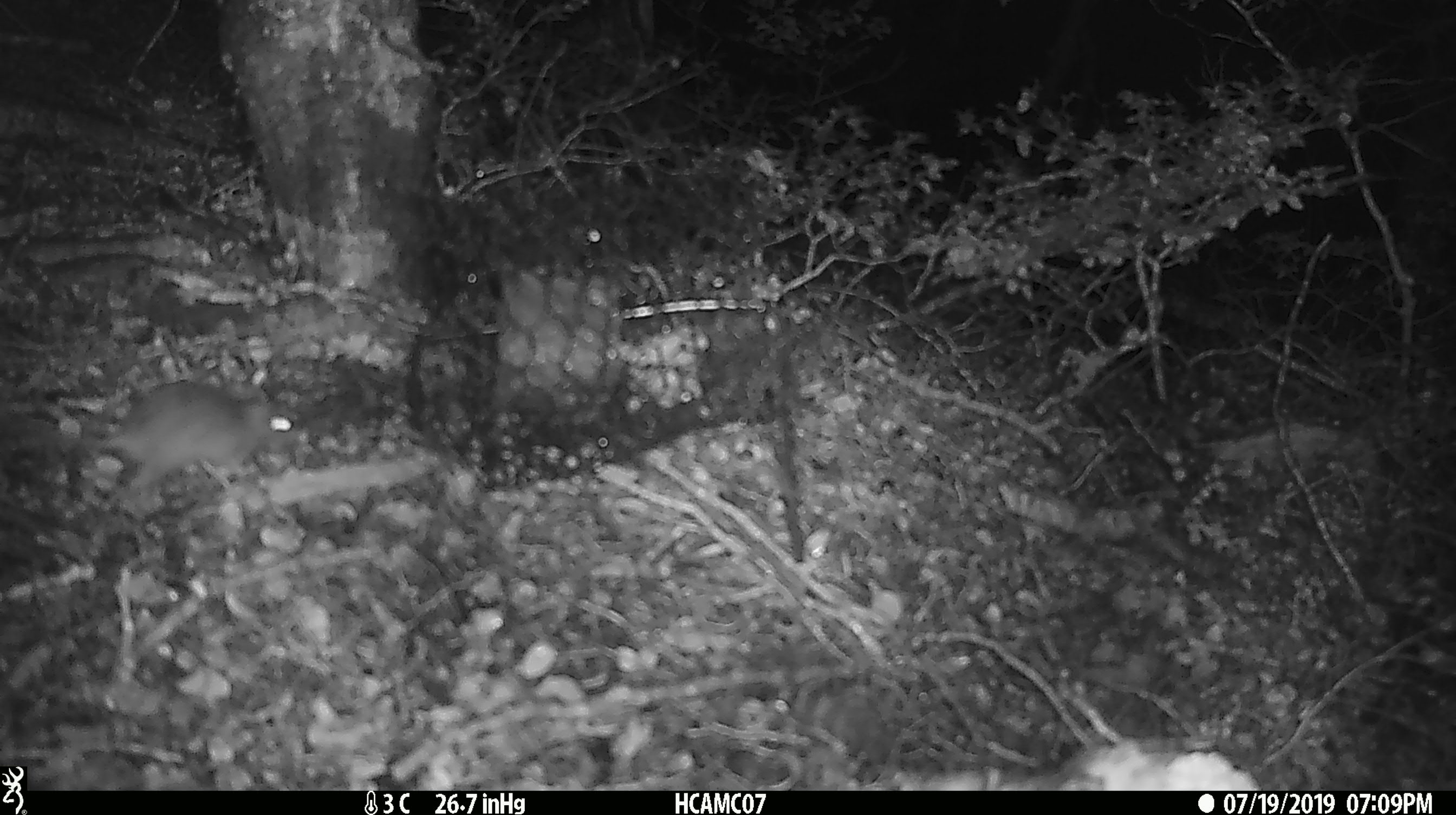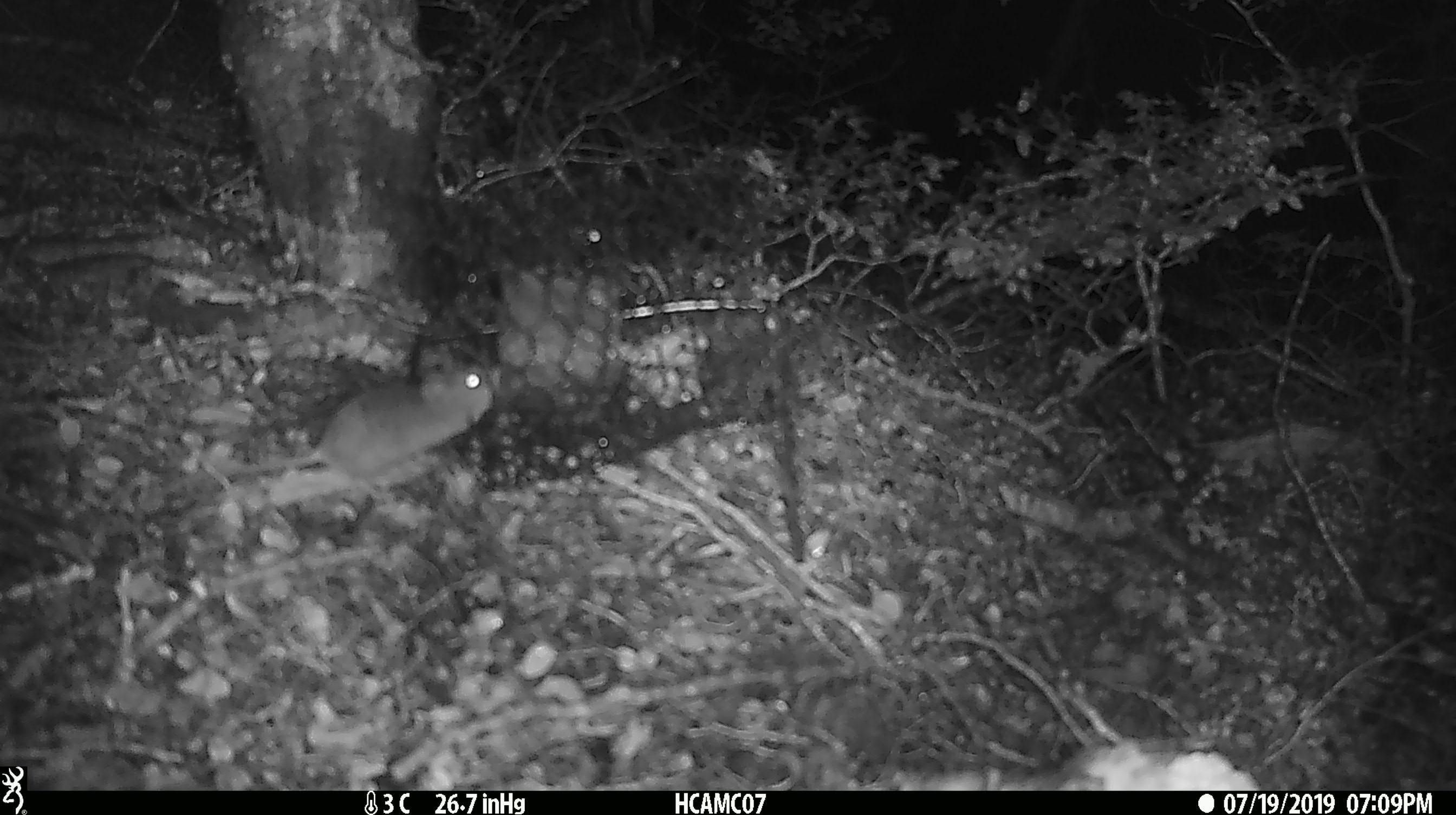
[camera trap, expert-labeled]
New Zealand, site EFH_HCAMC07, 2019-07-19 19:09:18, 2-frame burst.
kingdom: Animalia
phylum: Chordata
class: Mammalia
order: Rodentia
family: Muridae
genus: Mus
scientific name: Mus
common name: mouse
Mouse (Mus).